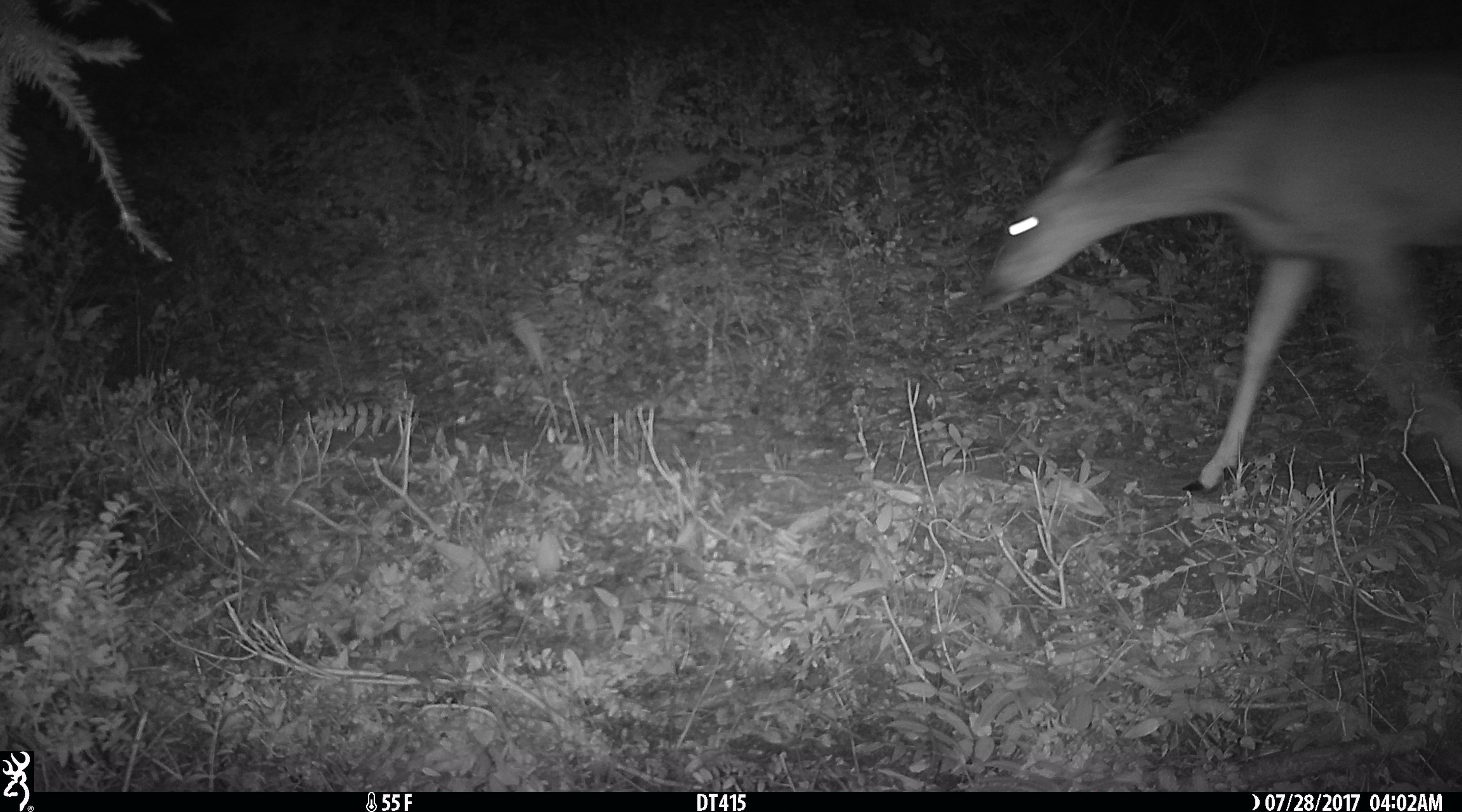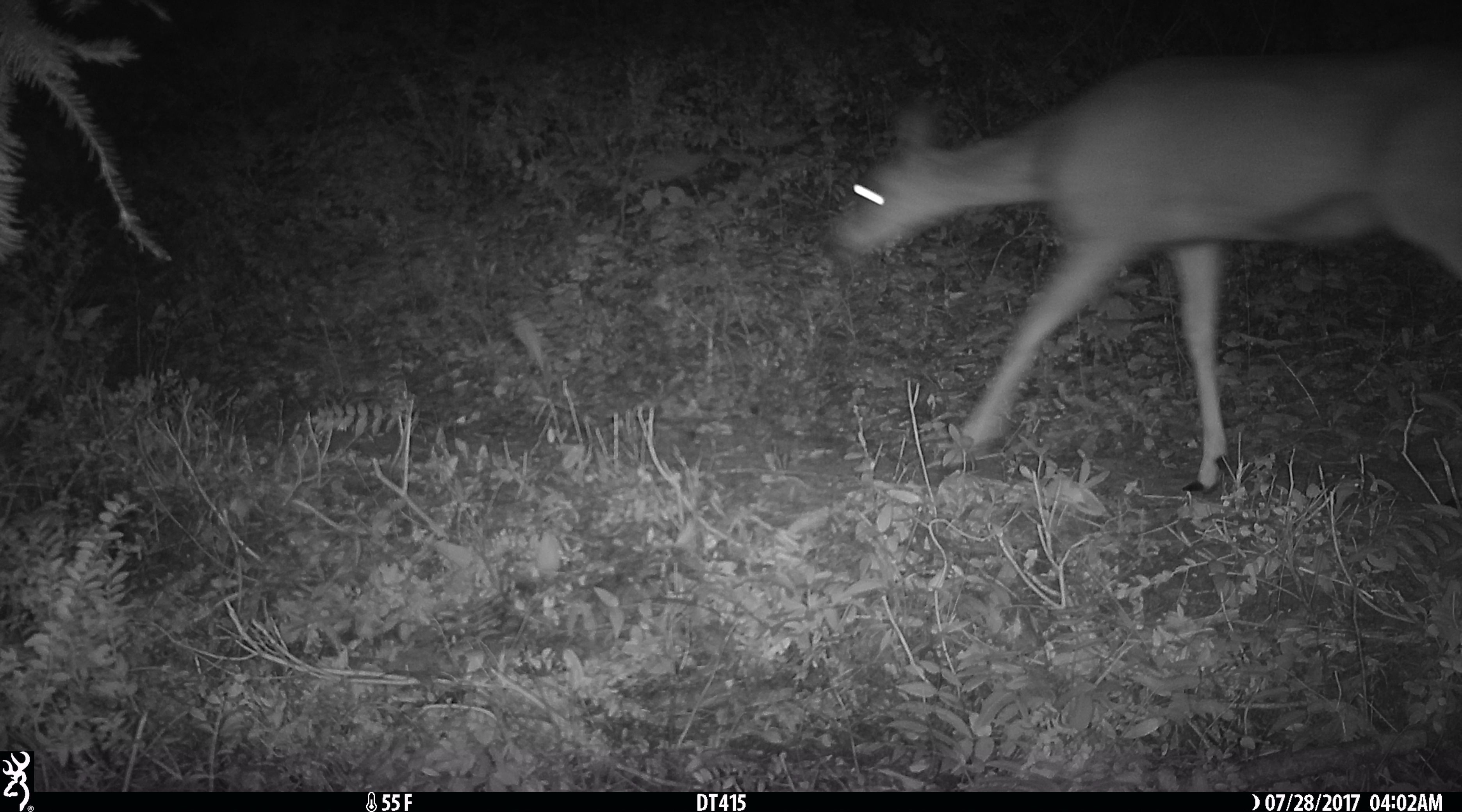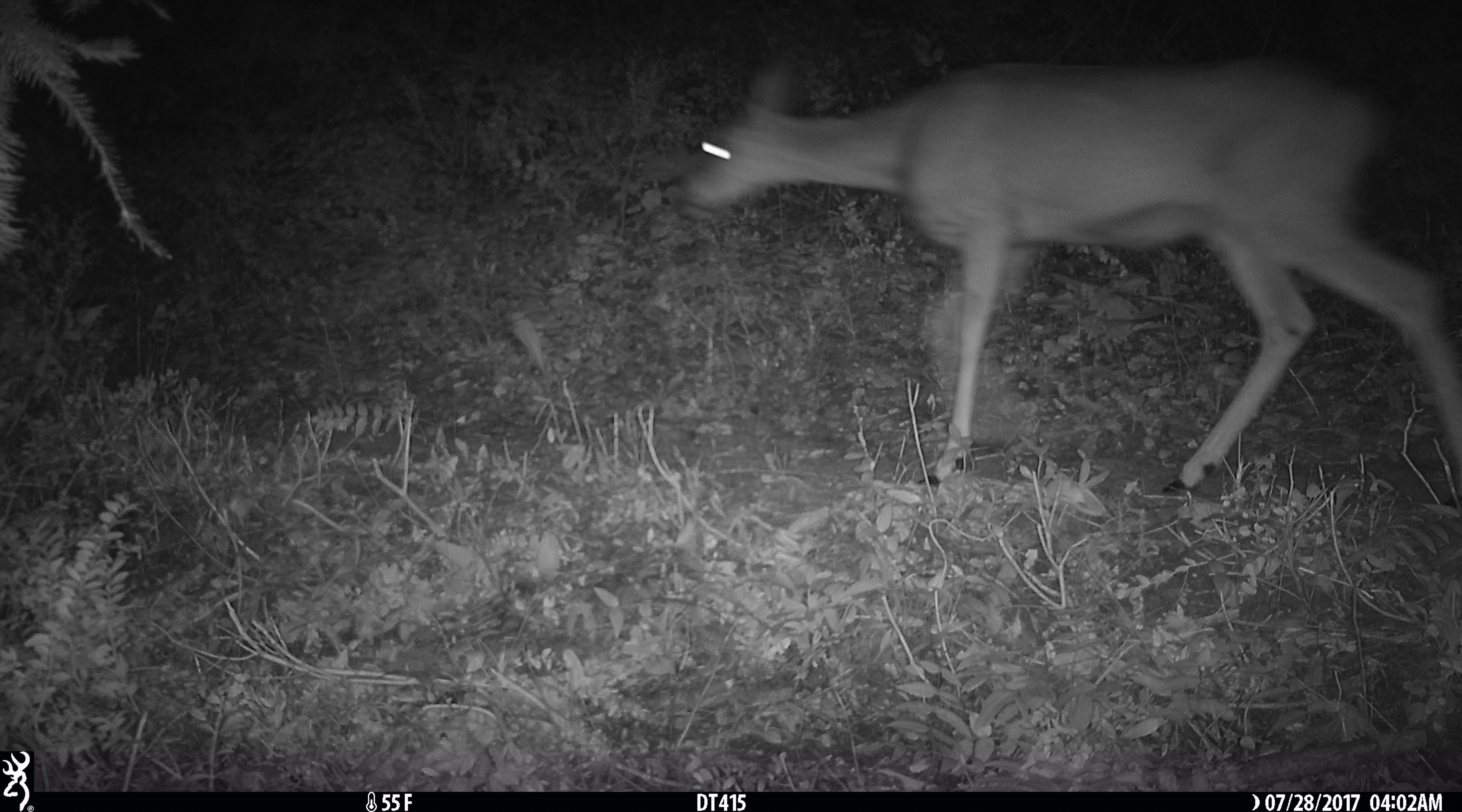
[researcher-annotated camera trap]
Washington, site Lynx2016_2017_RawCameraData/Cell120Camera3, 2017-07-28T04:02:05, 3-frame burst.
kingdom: Animalia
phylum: Chordata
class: Mammalia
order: Artiodactyla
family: Cervidae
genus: Odocoileus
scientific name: Odocoileus hemionus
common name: mule deer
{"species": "Odocoileus hemionus (mule deer)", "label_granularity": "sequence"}